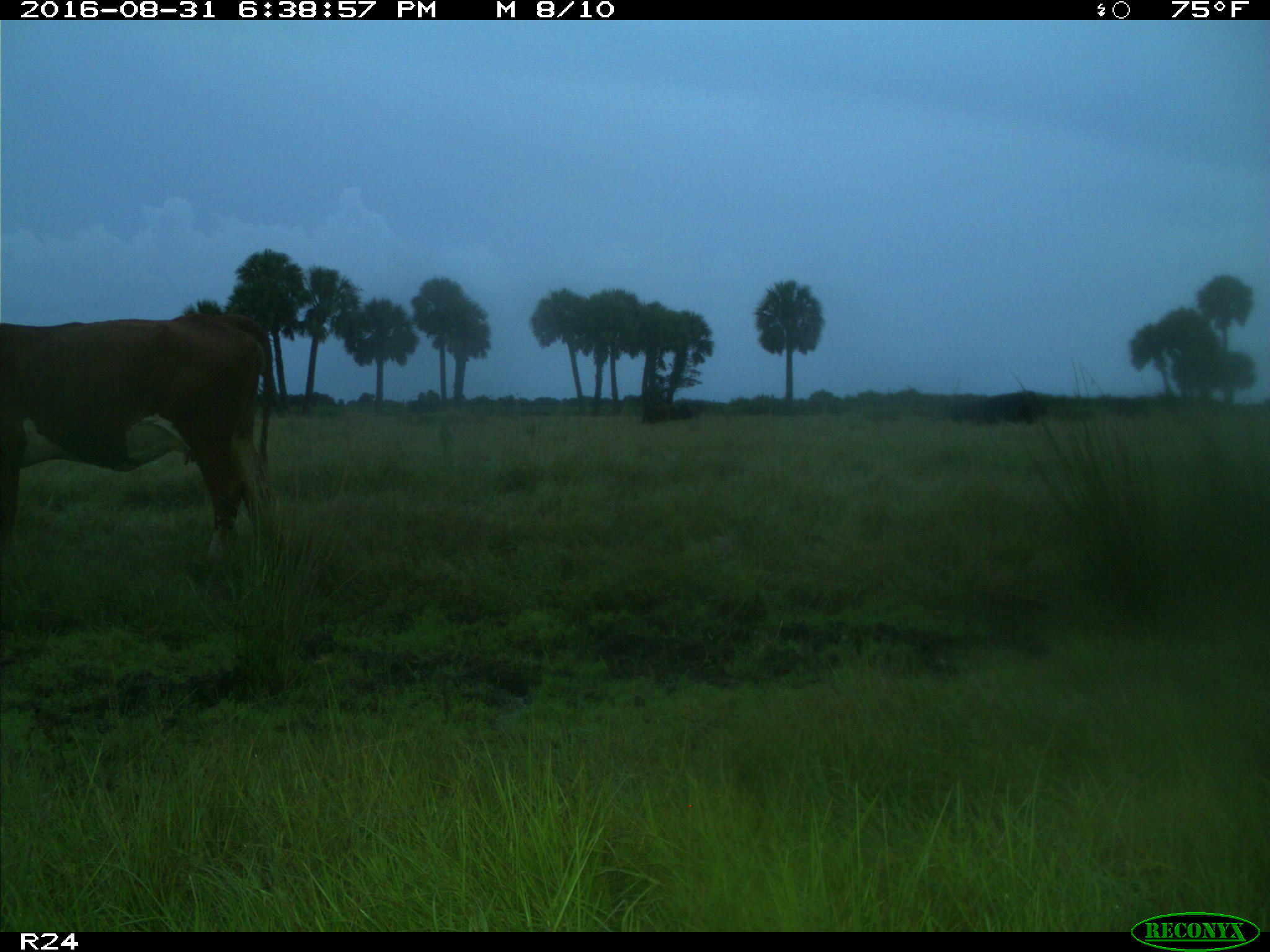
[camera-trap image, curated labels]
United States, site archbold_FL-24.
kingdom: Animalia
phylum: Chordata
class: Mammalia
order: Artiodactyla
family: Bovidae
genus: Bos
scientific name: Bos taurus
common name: domestic cow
Bos taurus (domestic cow).